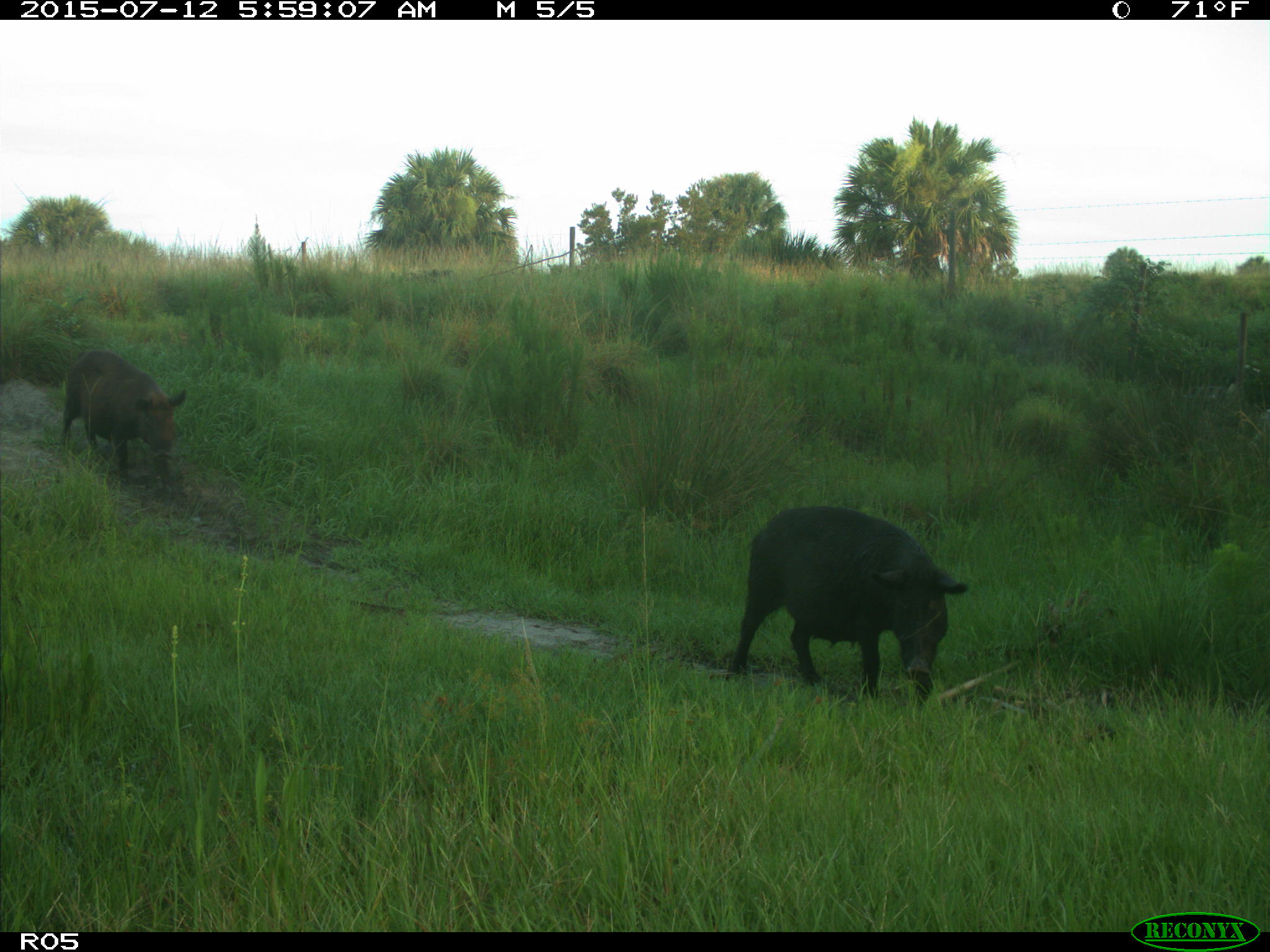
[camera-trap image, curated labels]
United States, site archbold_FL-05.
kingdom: Animalia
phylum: Chordata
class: Mammalia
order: Artiodactyla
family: Suidae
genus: Sus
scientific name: Sus scrofa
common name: wild boar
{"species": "Sus scrofa (wild boar)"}